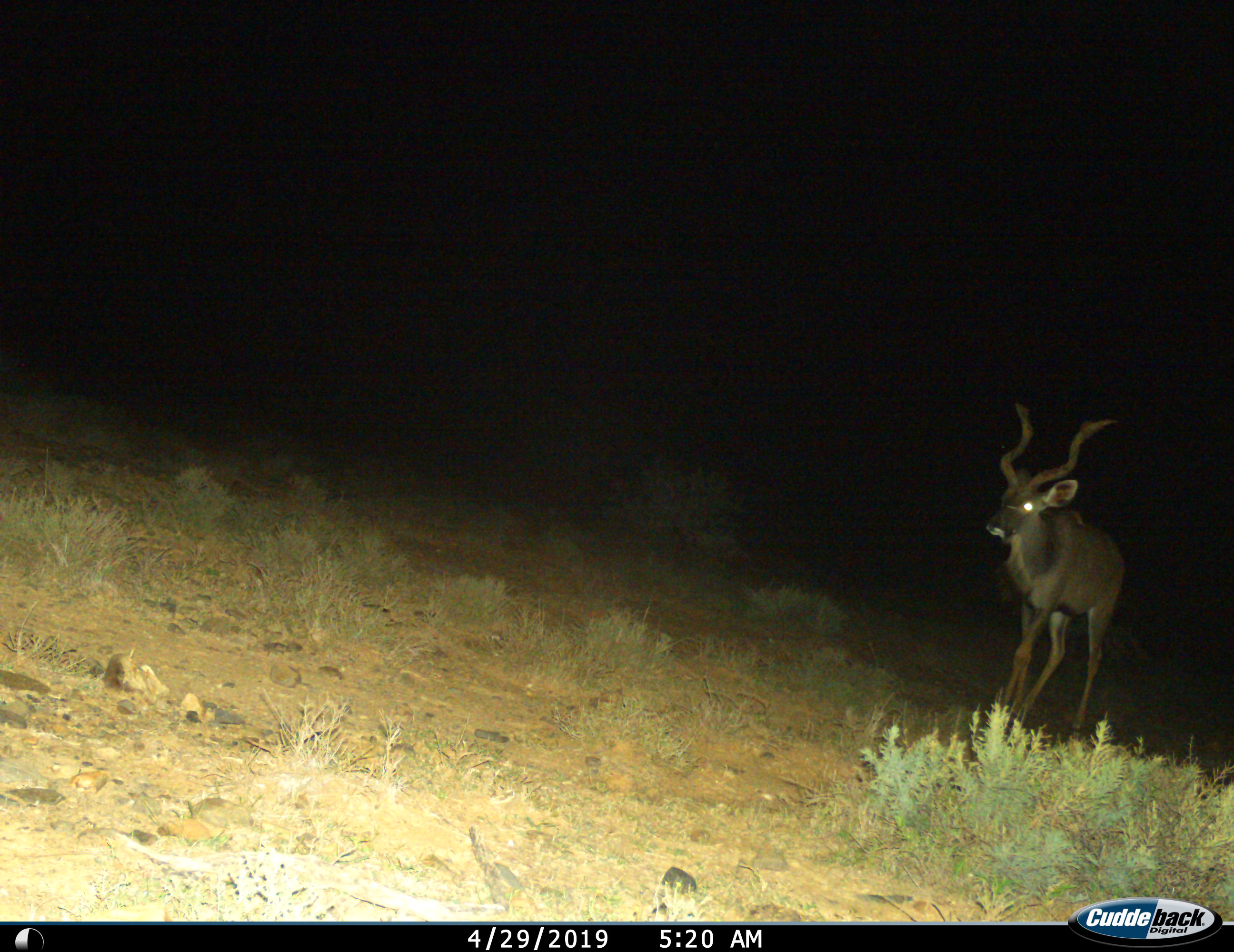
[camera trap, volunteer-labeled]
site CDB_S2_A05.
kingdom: Animalia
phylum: Chordata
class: Mammalia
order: Artiodactyla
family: Bovidae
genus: Tragelaphus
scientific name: Tragelaphus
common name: kudu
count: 1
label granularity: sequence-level